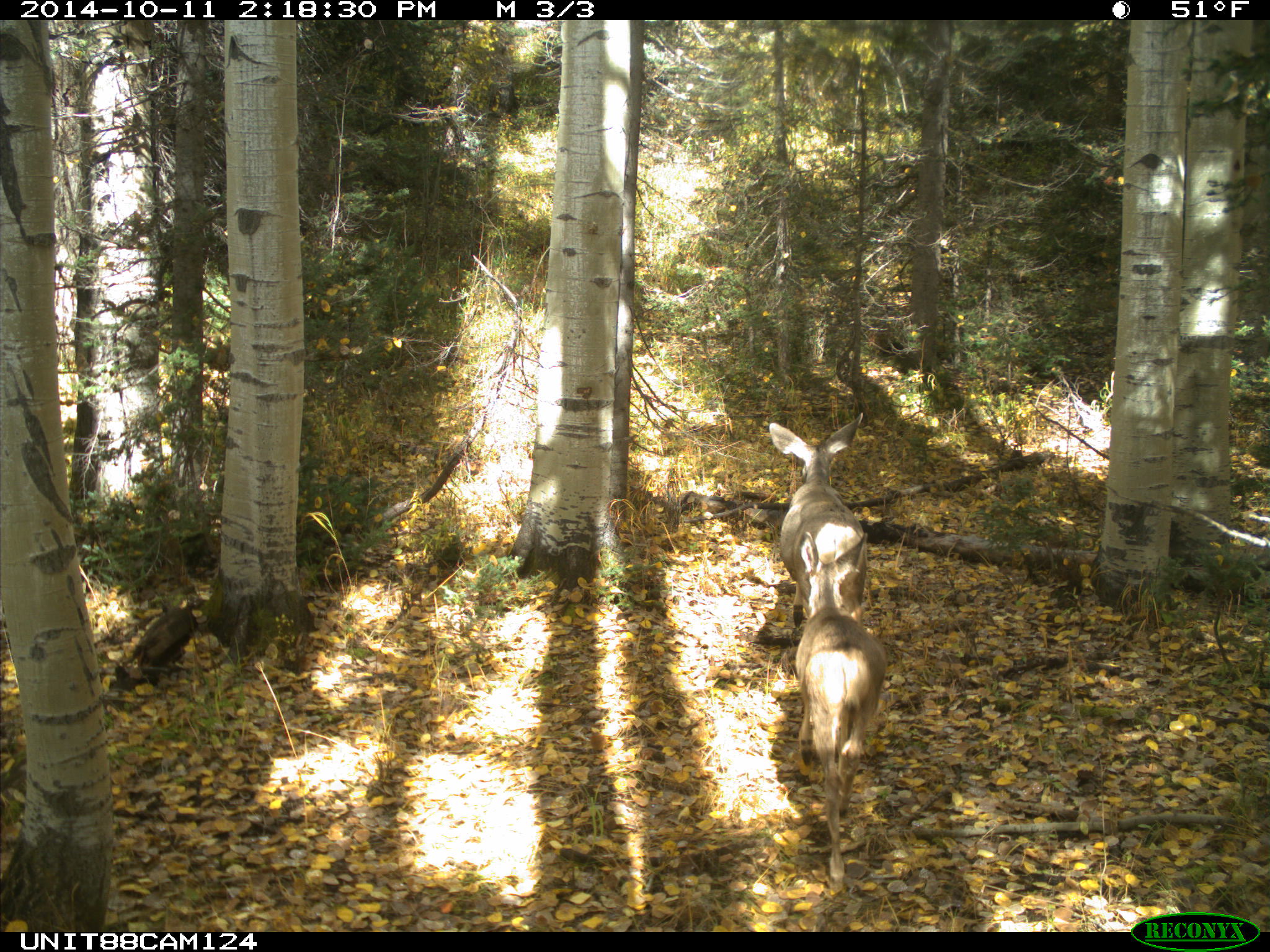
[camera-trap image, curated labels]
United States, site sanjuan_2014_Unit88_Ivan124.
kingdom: Animalia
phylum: Chordata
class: Mammalia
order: Artiodactyla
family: Cervidae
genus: Odocoileus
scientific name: Odocoileus hemionus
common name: mule deer